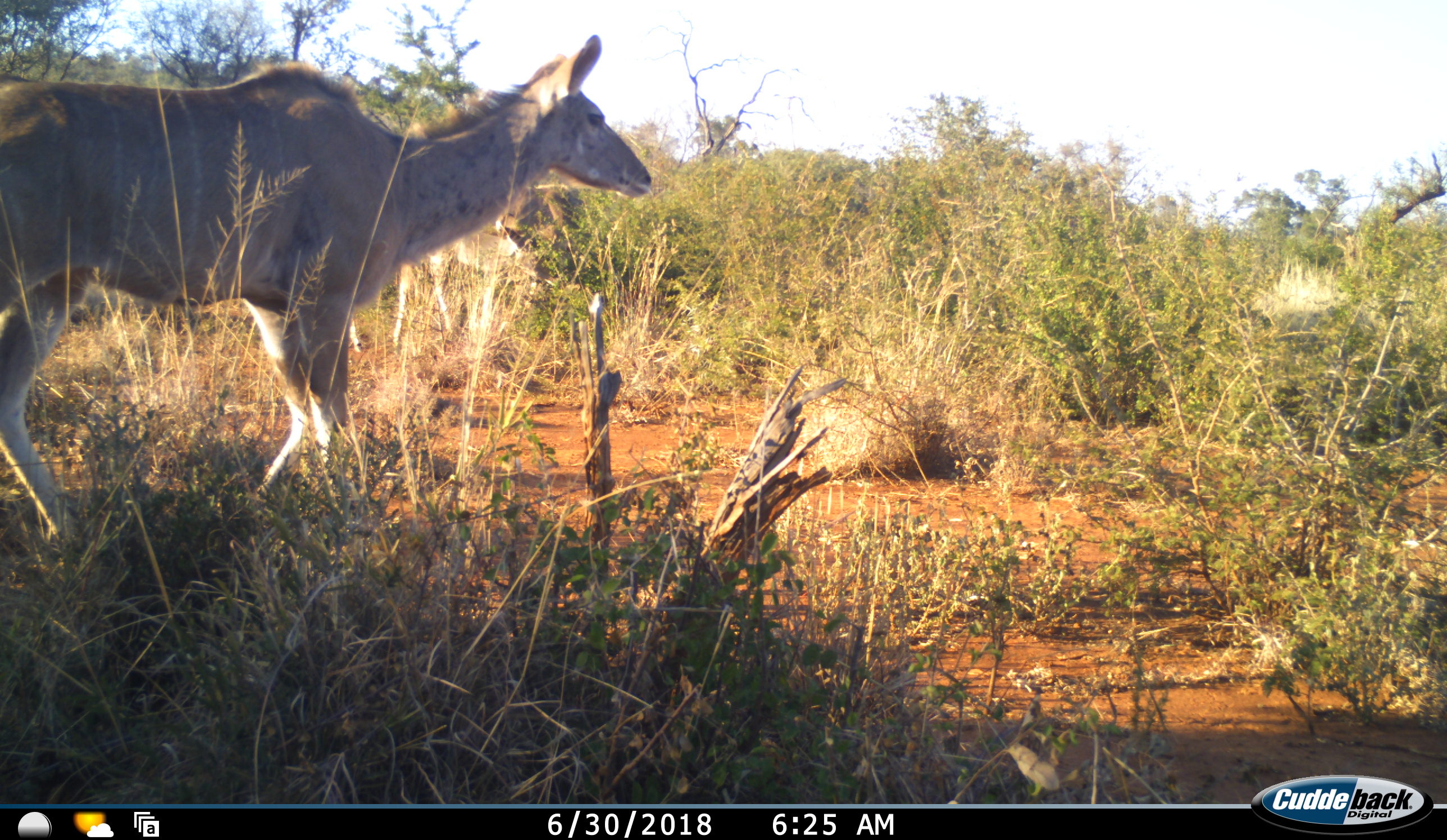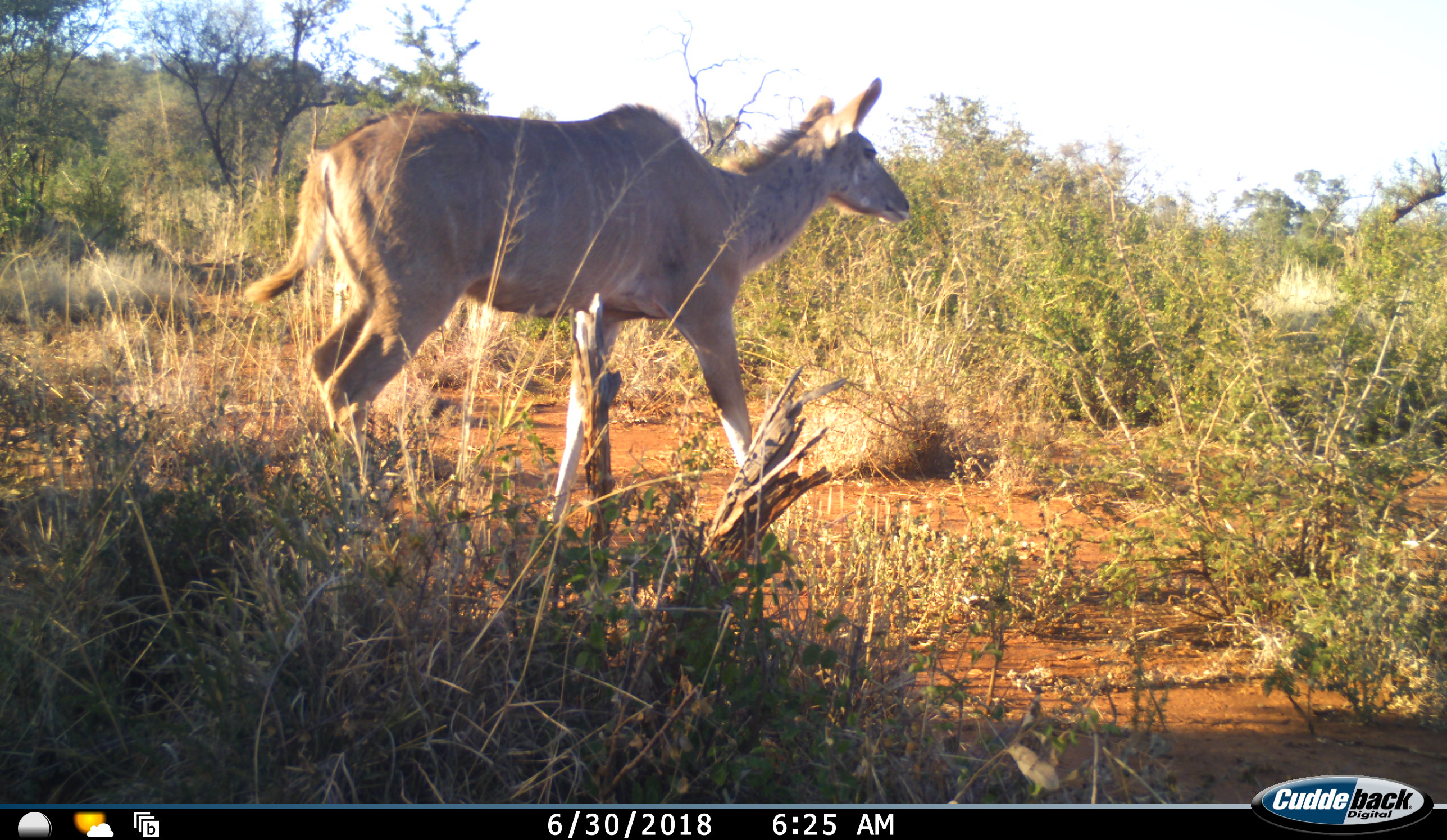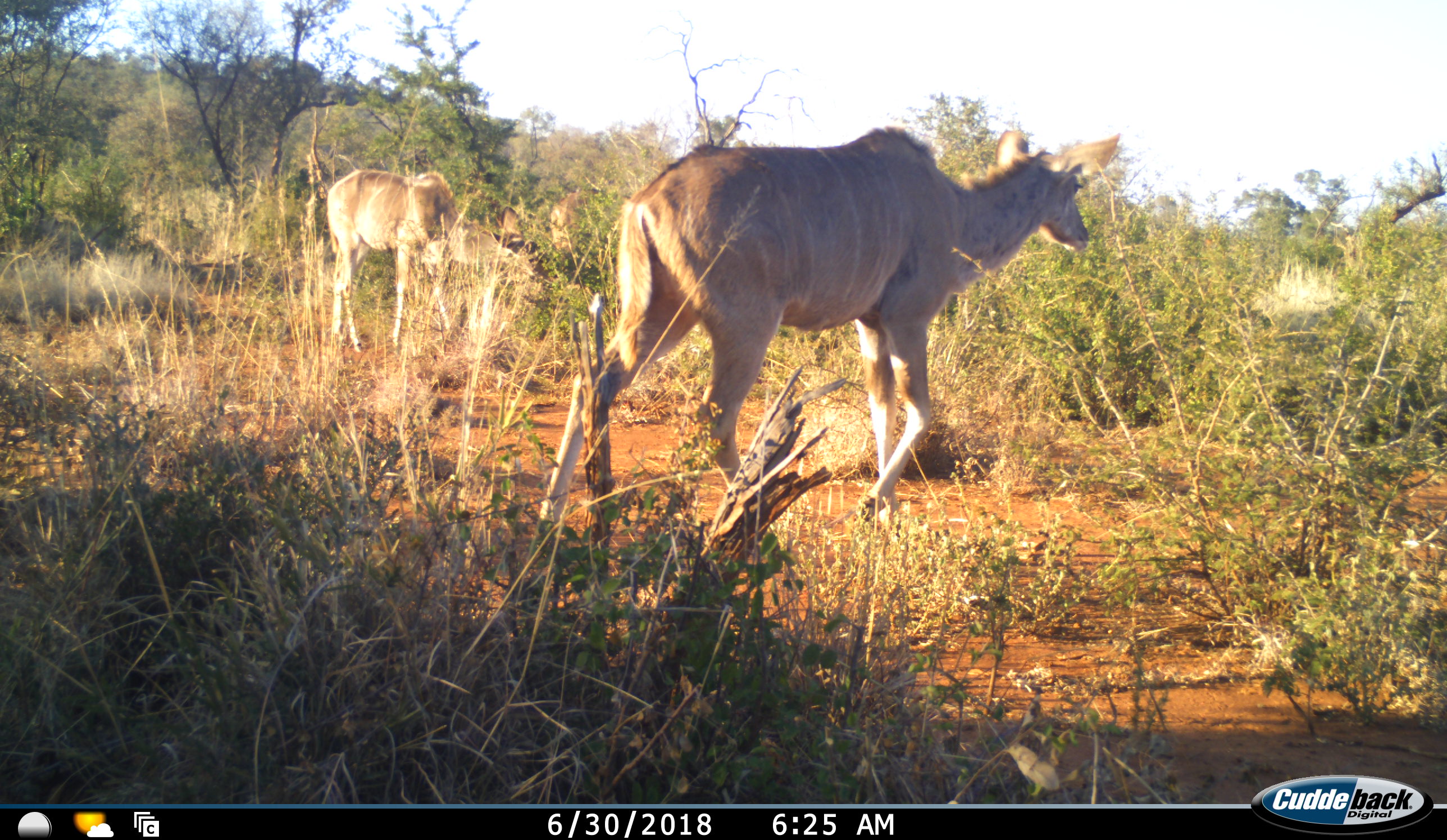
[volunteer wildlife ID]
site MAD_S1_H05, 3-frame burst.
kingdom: Animalia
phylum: Chordata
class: Mammalia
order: Artiodactyla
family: Bovidae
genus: Tragelaphus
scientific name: Tragelaphus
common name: kudu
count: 2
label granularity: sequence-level